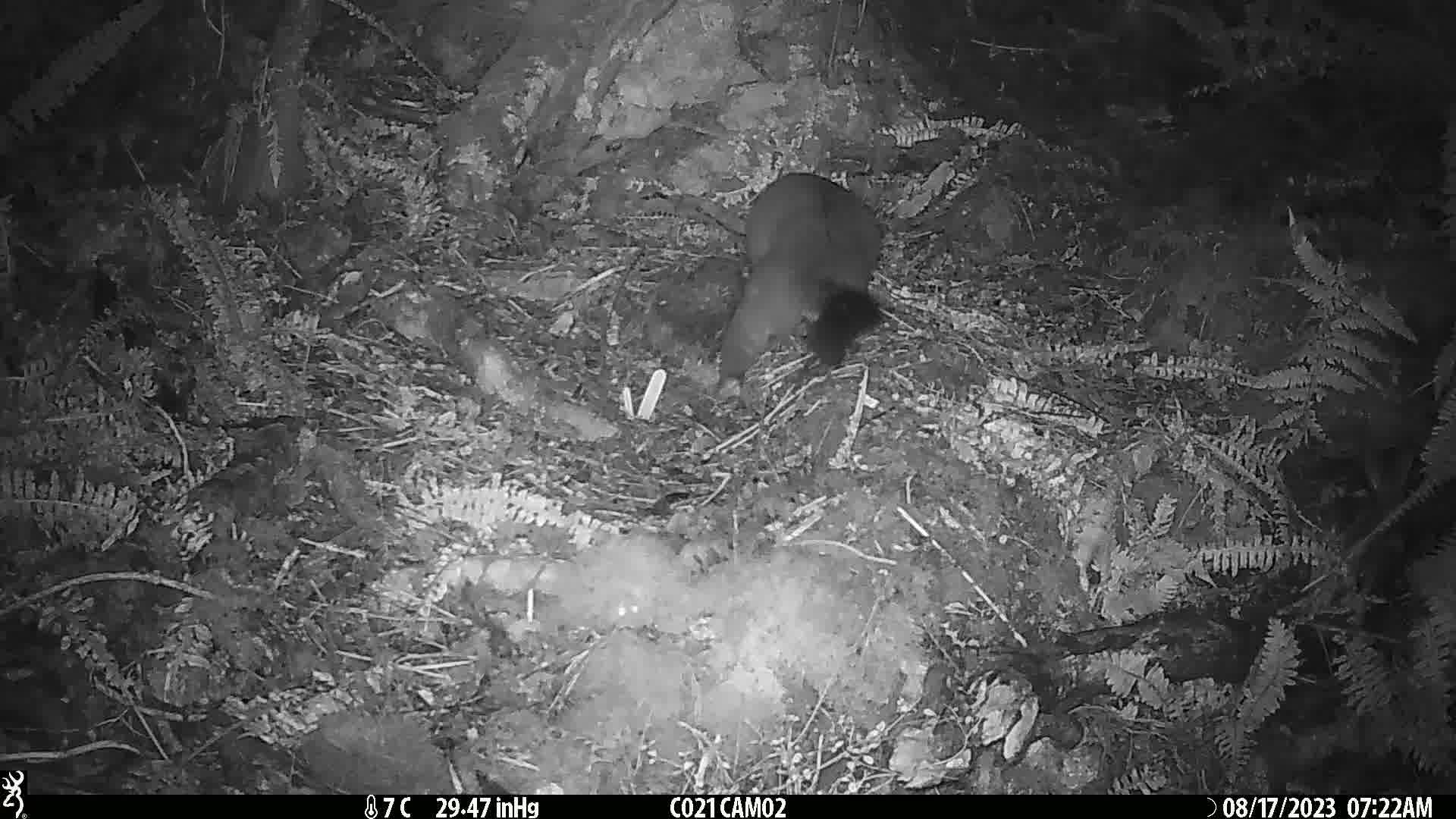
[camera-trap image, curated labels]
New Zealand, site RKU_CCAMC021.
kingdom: Animalia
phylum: Chordata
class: Mammalia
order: Diprotodontia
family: Phalangeridae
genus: Trichosurus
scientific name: Trichosurus vulpecula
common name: common brushtail possum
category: possum